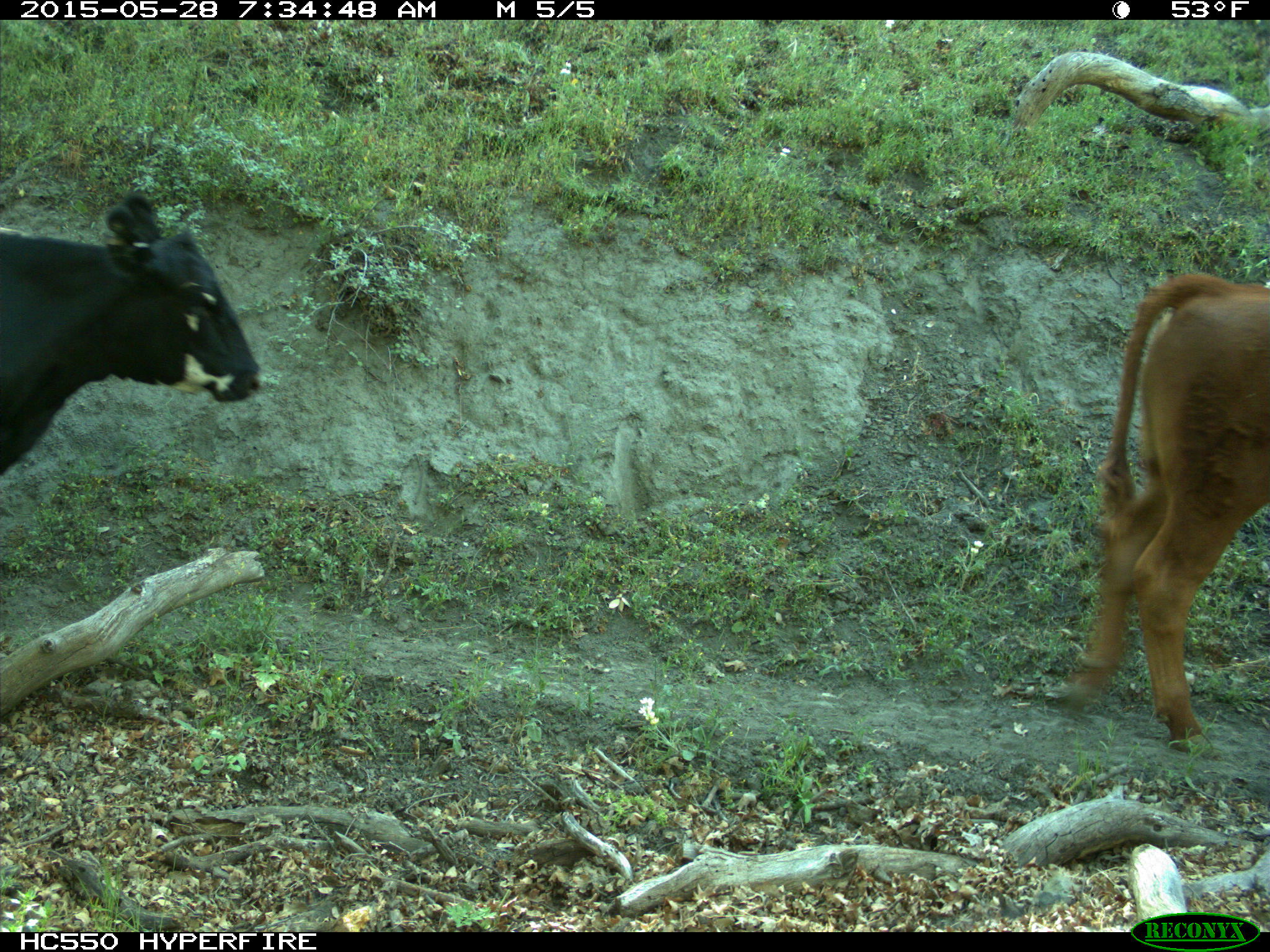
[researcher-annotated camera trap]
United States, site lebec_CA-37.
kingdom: Animalia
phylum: Chordata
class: Mammalia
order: Artiodactyla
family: Bovidae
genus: Bos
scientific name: Bos taurus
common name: domestic cow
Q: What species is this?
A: Bos taurus (domestic cow).